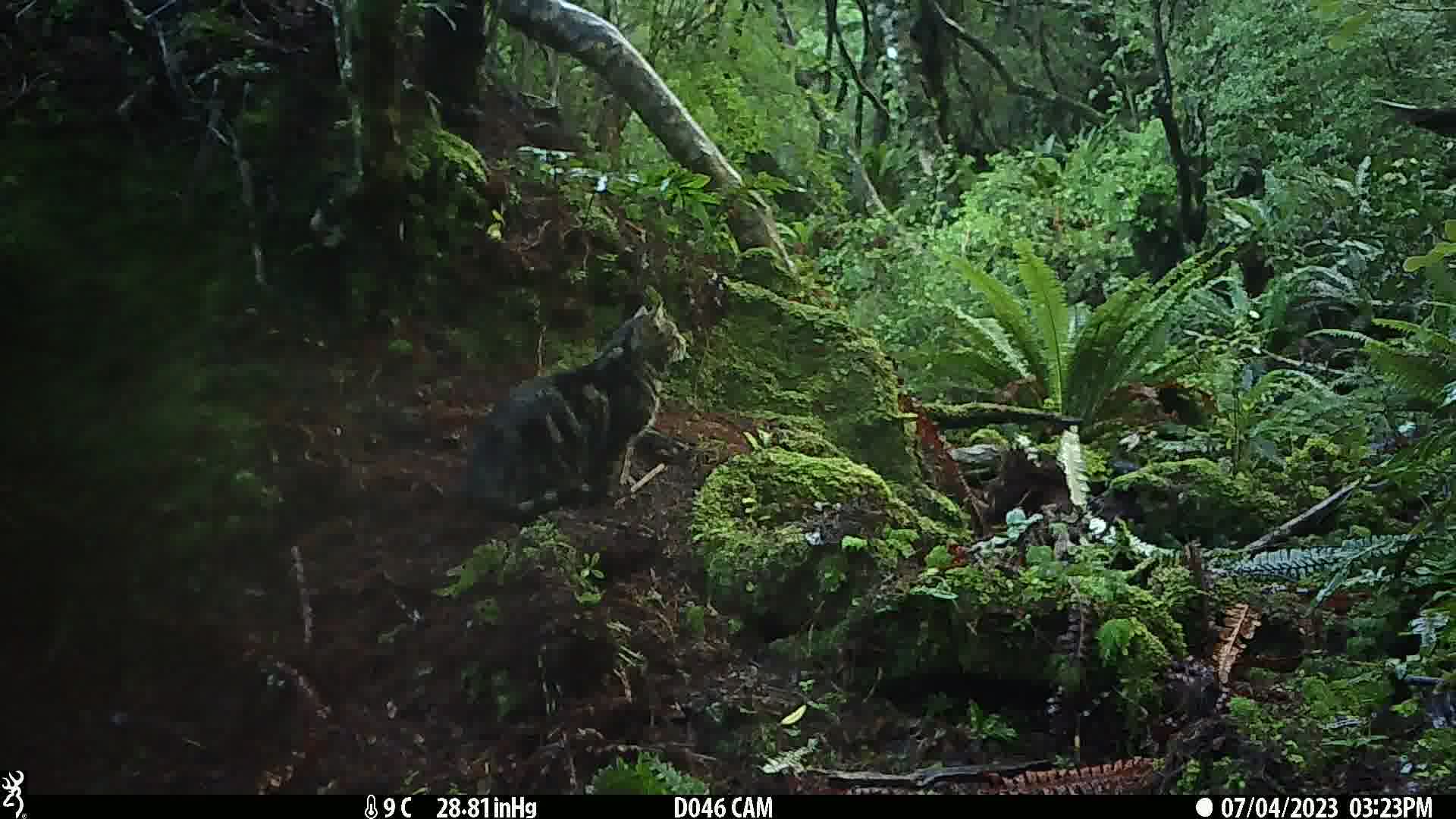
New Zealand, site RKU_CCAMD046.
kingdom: Animalia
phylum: Chordata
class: Mammalia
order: Carnivora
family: Felidae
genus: Felis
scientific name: Felis catus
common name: domestic cat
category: cat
Cat (domestic cat) (Felis catus).